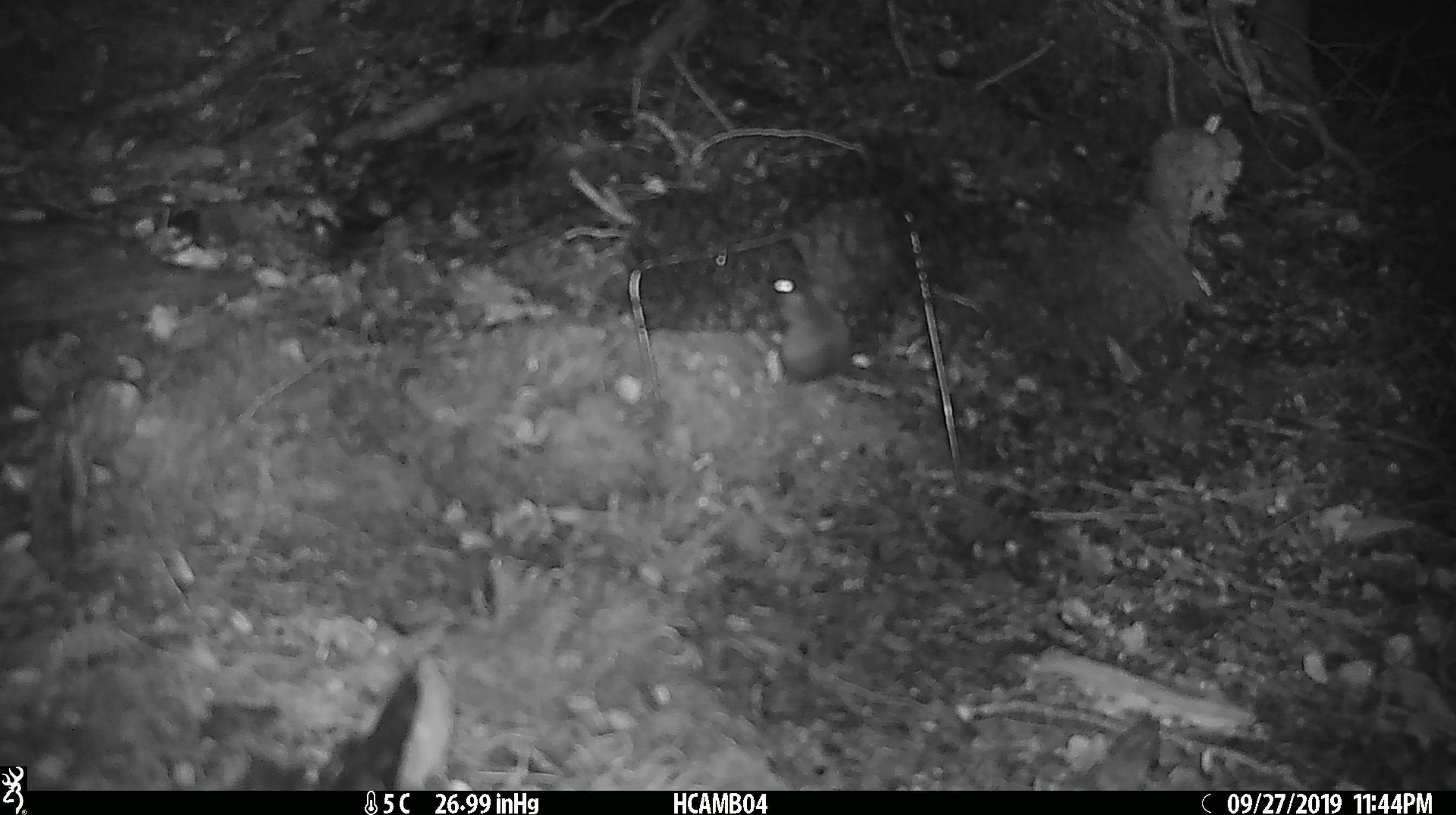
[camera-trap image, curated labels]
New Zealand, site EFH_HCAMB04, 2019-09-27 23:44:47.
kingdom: Animalia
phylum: Chordata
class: Mammalia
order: Rodentia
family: Muridae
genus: Mus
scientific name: Mus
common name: mouse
Mouse (Mus).